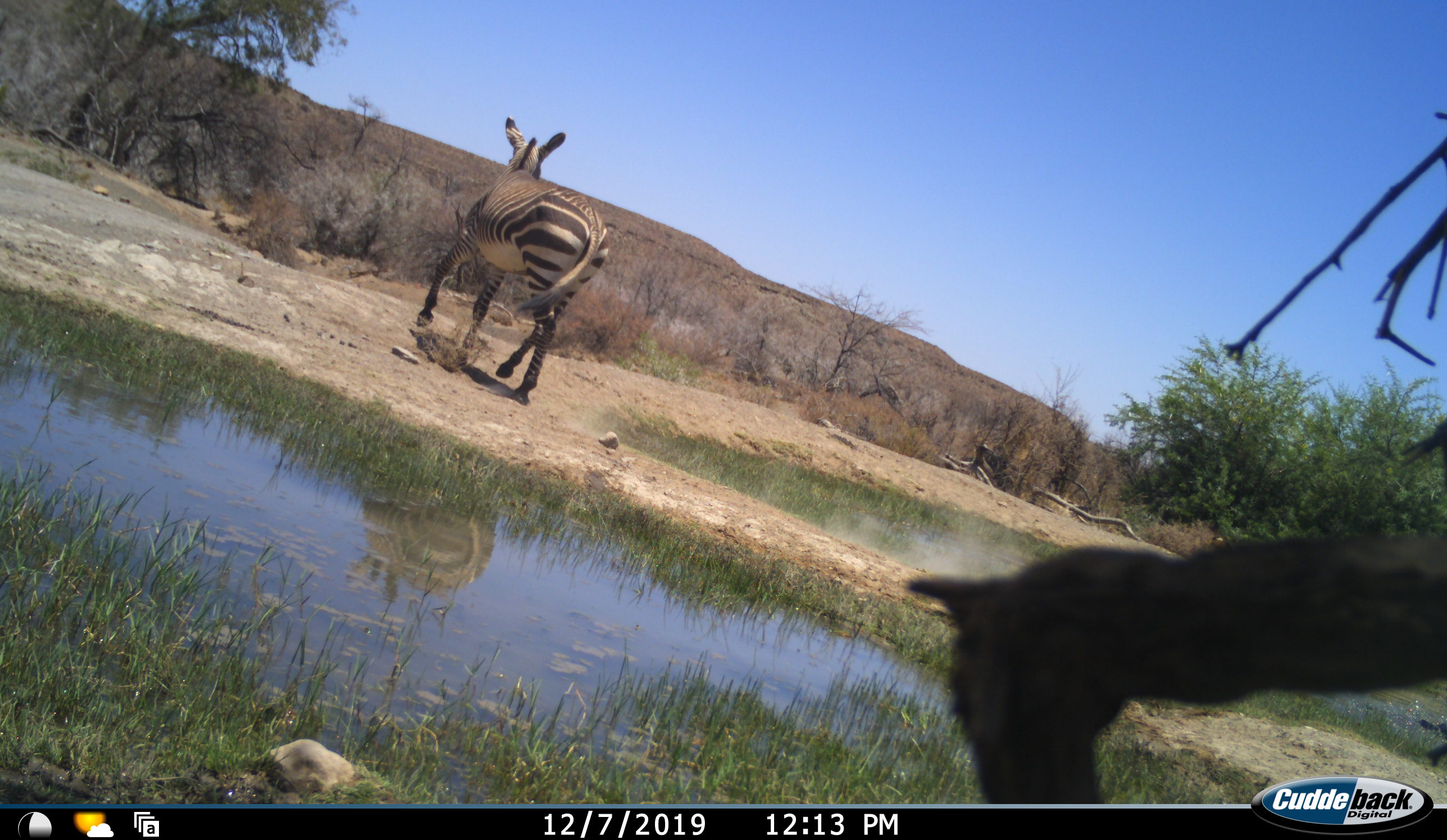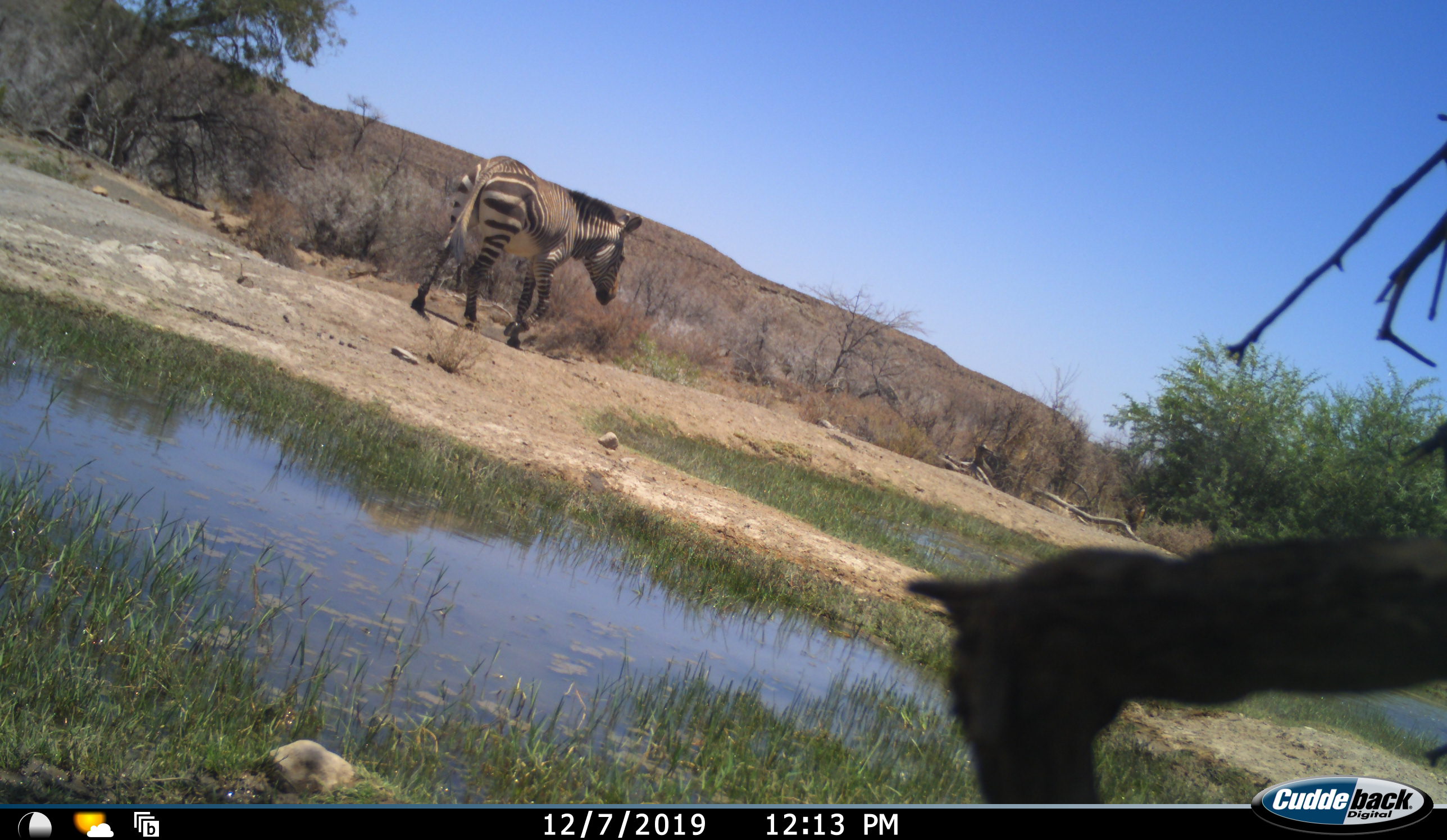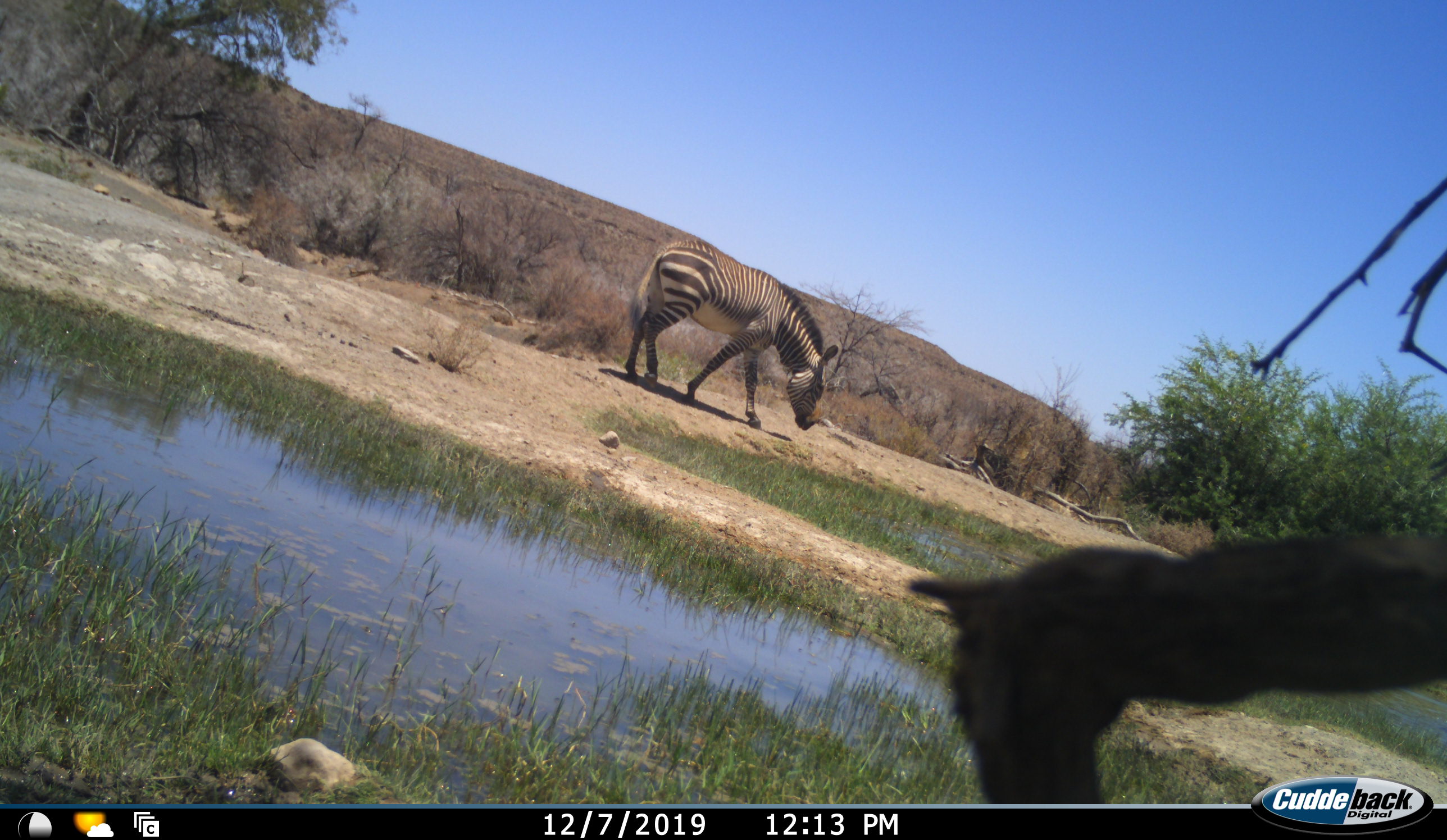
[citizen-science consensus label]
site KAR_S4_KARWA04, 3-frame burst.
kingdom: Animalia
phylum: Chordata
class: Mammalia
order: Perissodactyla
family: Equidae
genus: Equus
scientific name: Equus zebra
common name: mountain zebra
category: zebramountain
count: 1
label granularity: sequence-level